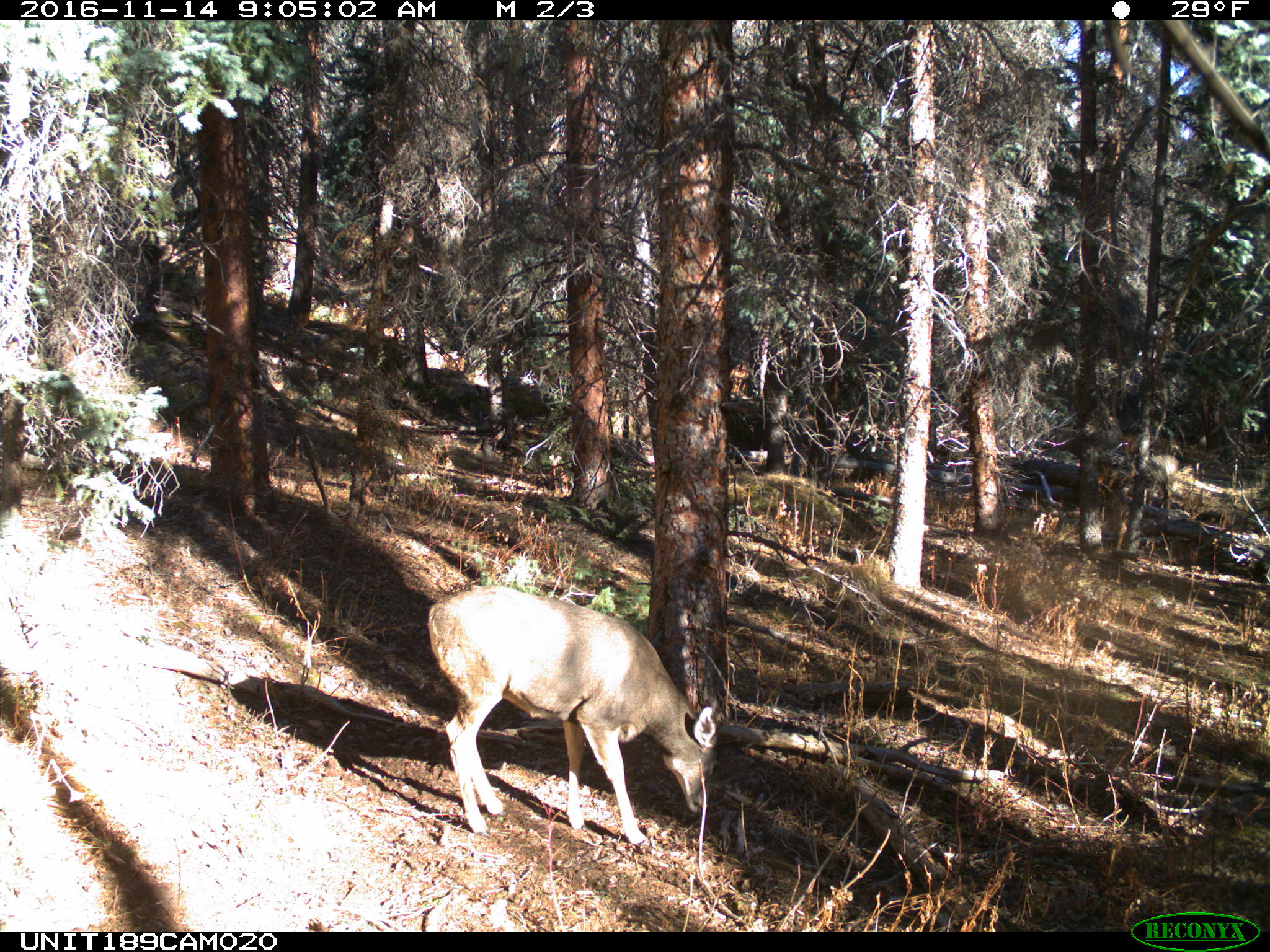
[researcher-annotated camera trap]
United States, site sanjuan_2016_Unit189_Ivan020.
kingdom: Animalia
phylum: Chordata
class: Mammalia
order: Artiodactyla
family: Cervidae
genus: Odocoileus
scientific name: Odocoileus hemionus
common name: mule deer